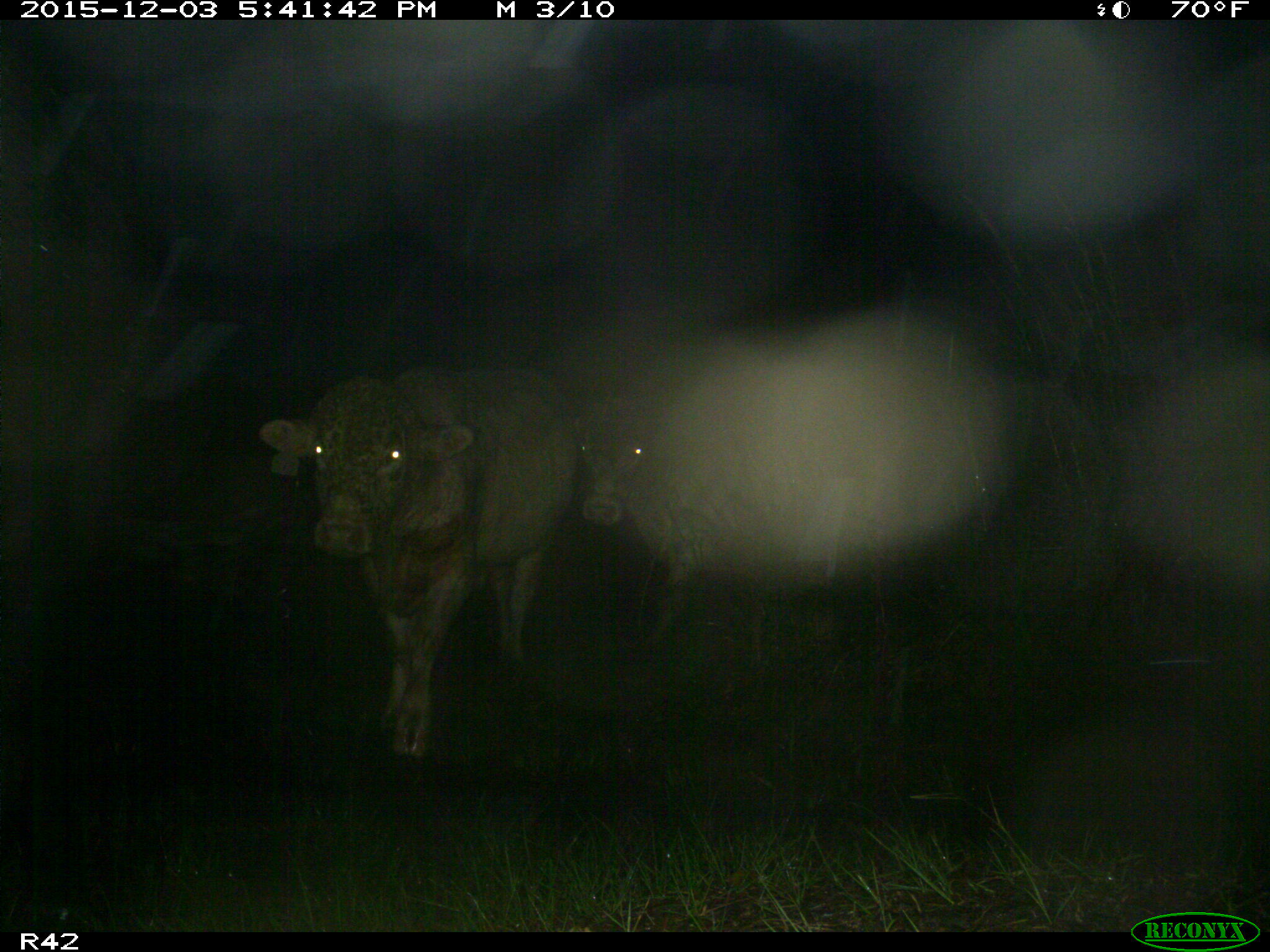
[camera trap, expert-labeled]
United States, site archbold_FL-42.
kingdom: Animalia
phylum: Chordata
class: Mammalia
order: Artiodactyla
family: Bovidae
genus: Bos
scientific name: Bos taurus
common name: domestic cow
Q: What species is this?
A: Bos taurus (domestic cow).